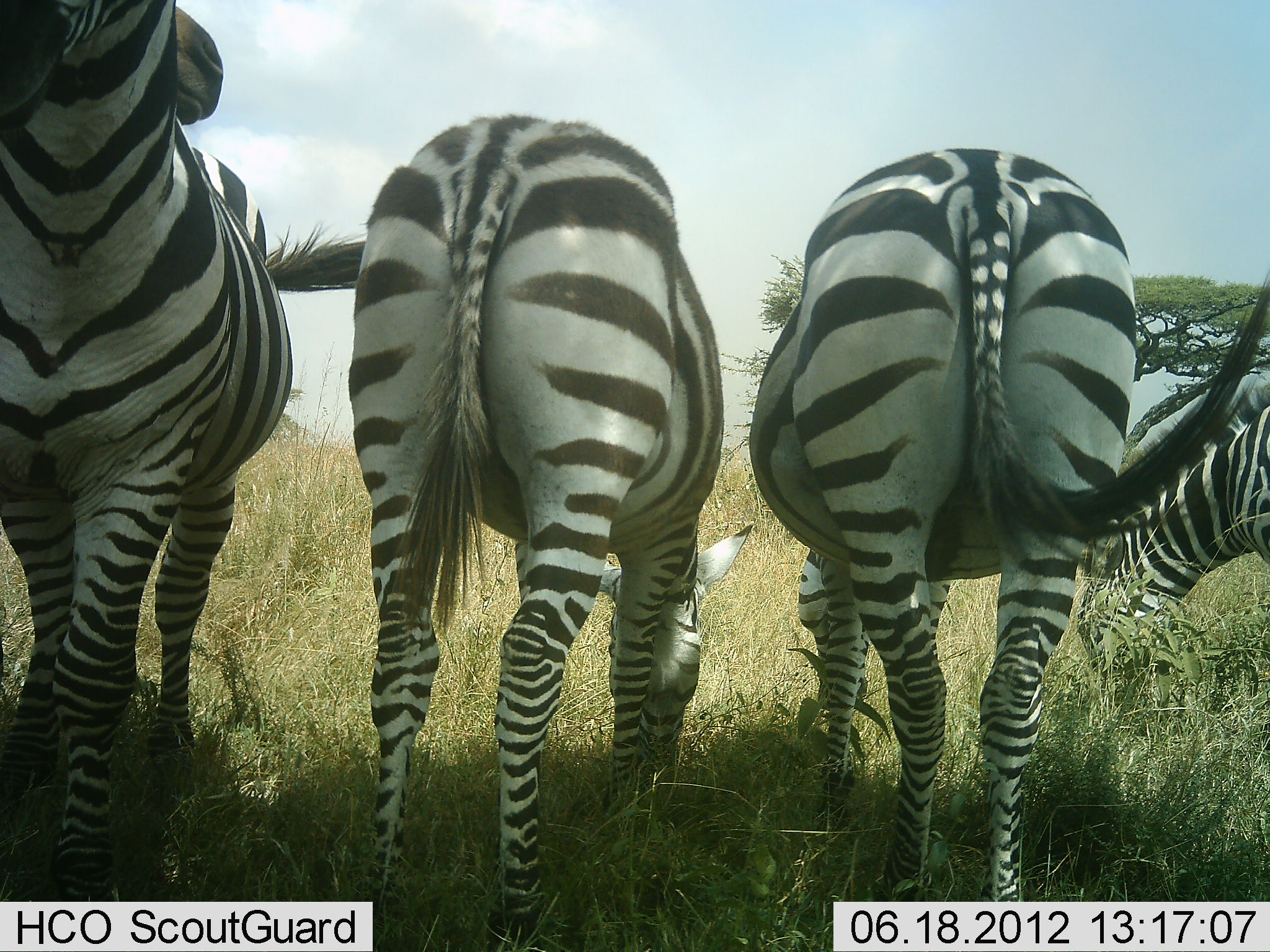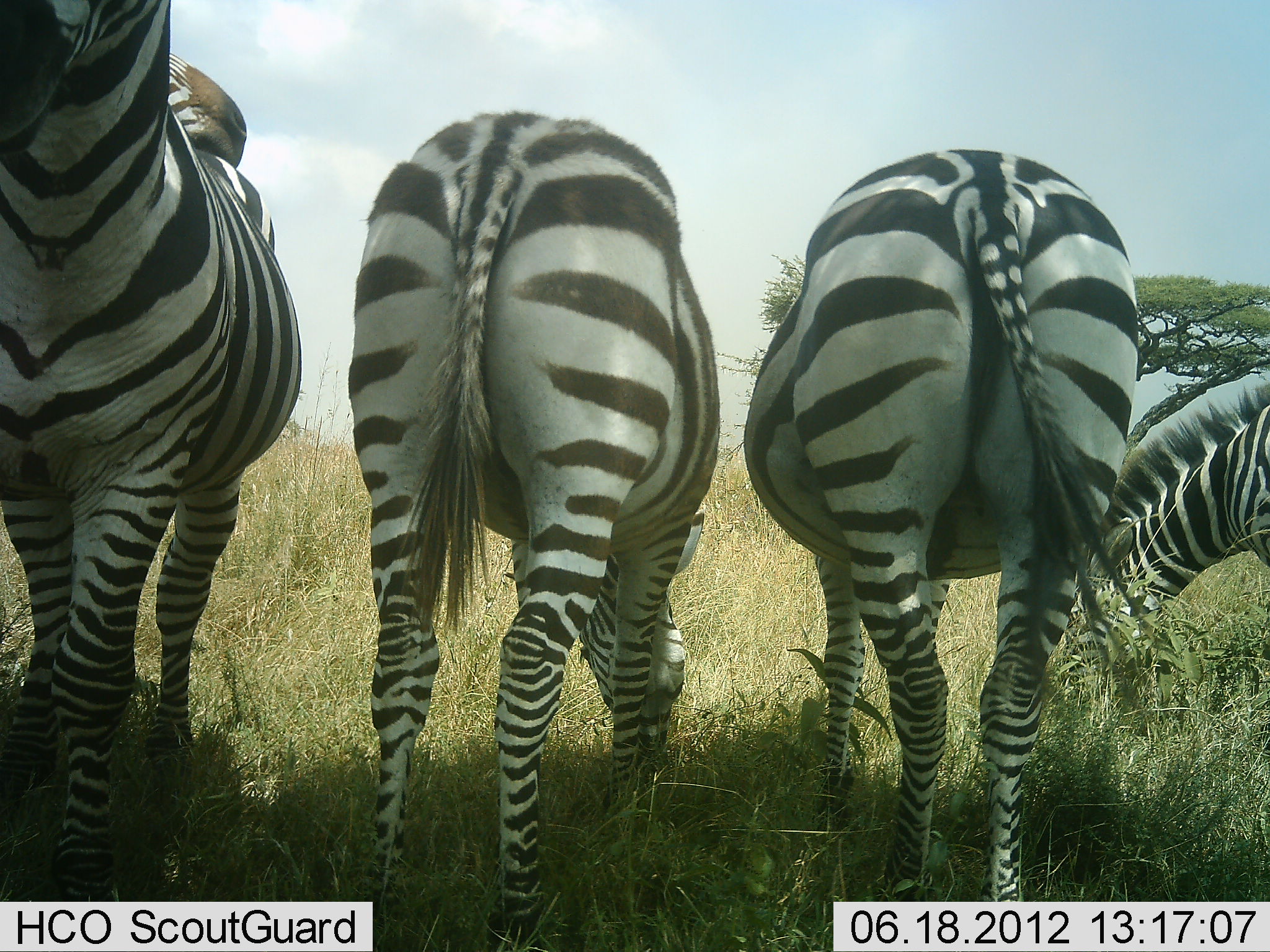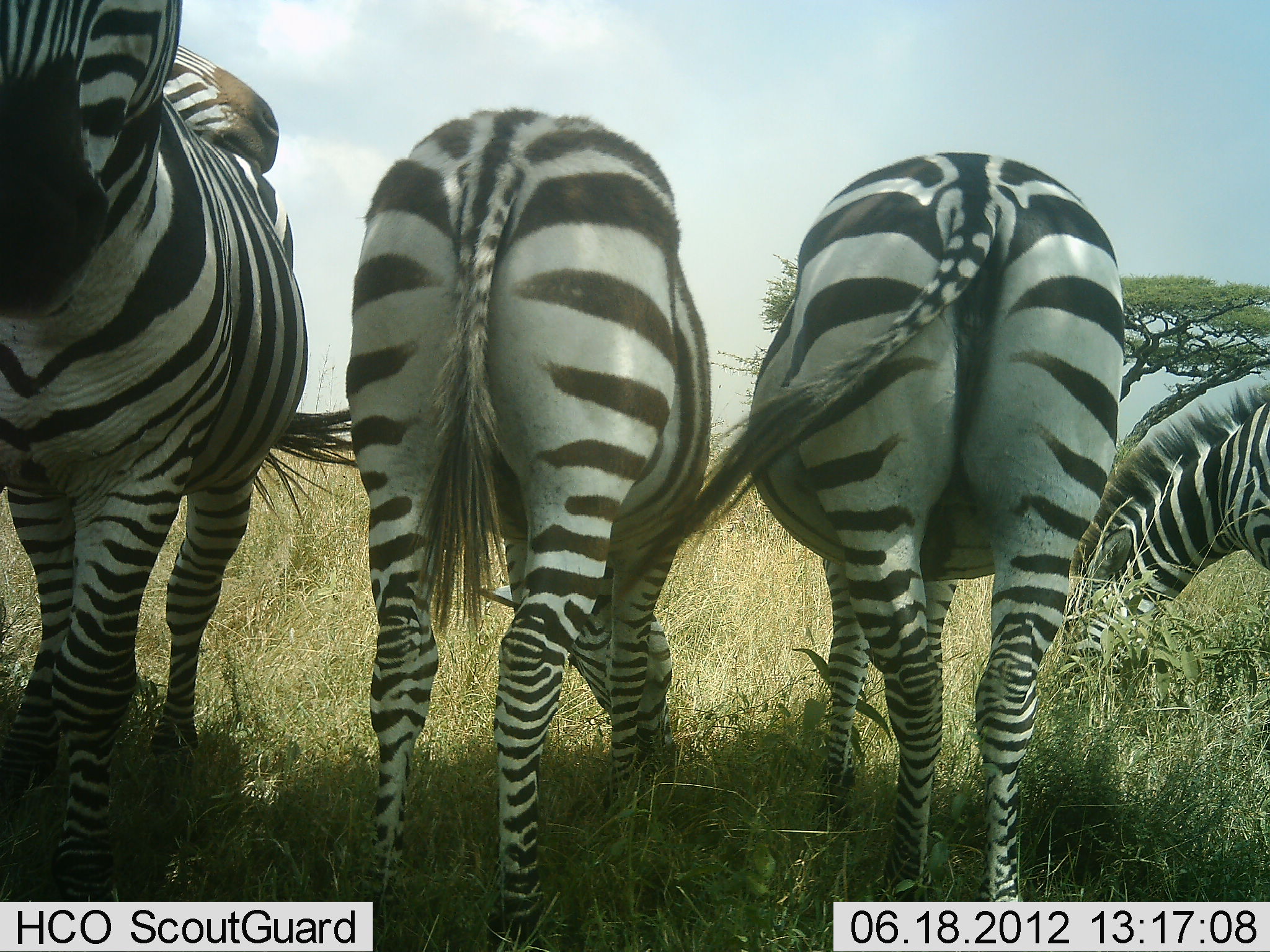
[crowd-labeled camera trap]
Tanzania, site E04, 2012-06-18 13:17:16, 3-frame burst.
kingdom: Animalia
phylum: Chordata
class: Mammalia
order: Perissodactyla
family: Equidae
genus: Equus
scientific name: Equus quagga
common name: plains zebra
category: zebra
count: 5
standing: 90%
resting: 0%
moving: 0%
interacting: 30%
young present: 0%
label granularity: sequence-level